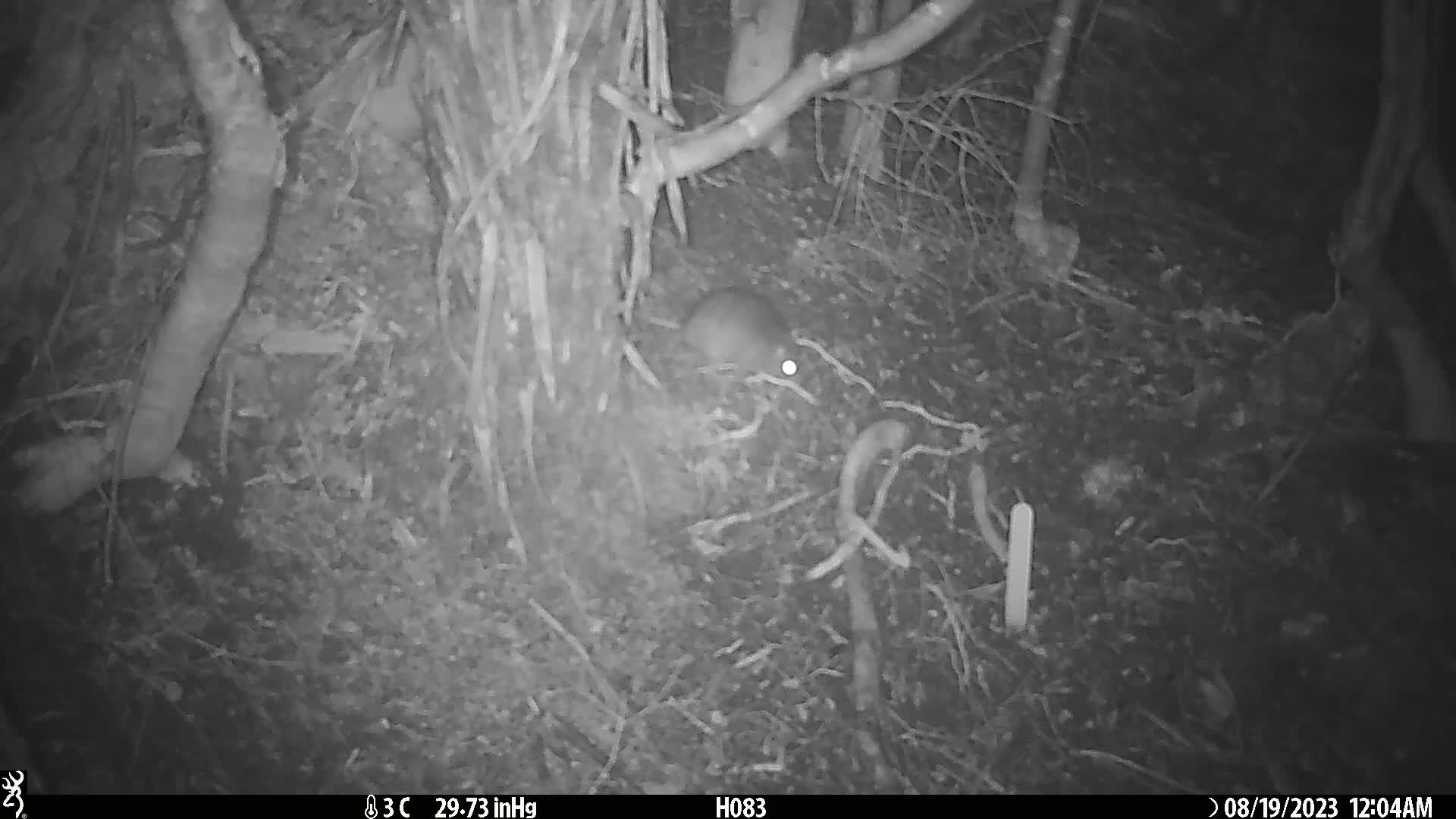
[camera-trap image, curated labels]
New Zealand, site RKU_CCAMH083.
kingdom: Animalia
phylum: Chordata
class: Mammalia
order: Rodentia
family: Muridae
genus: Rattus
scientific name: Rattus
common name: rat